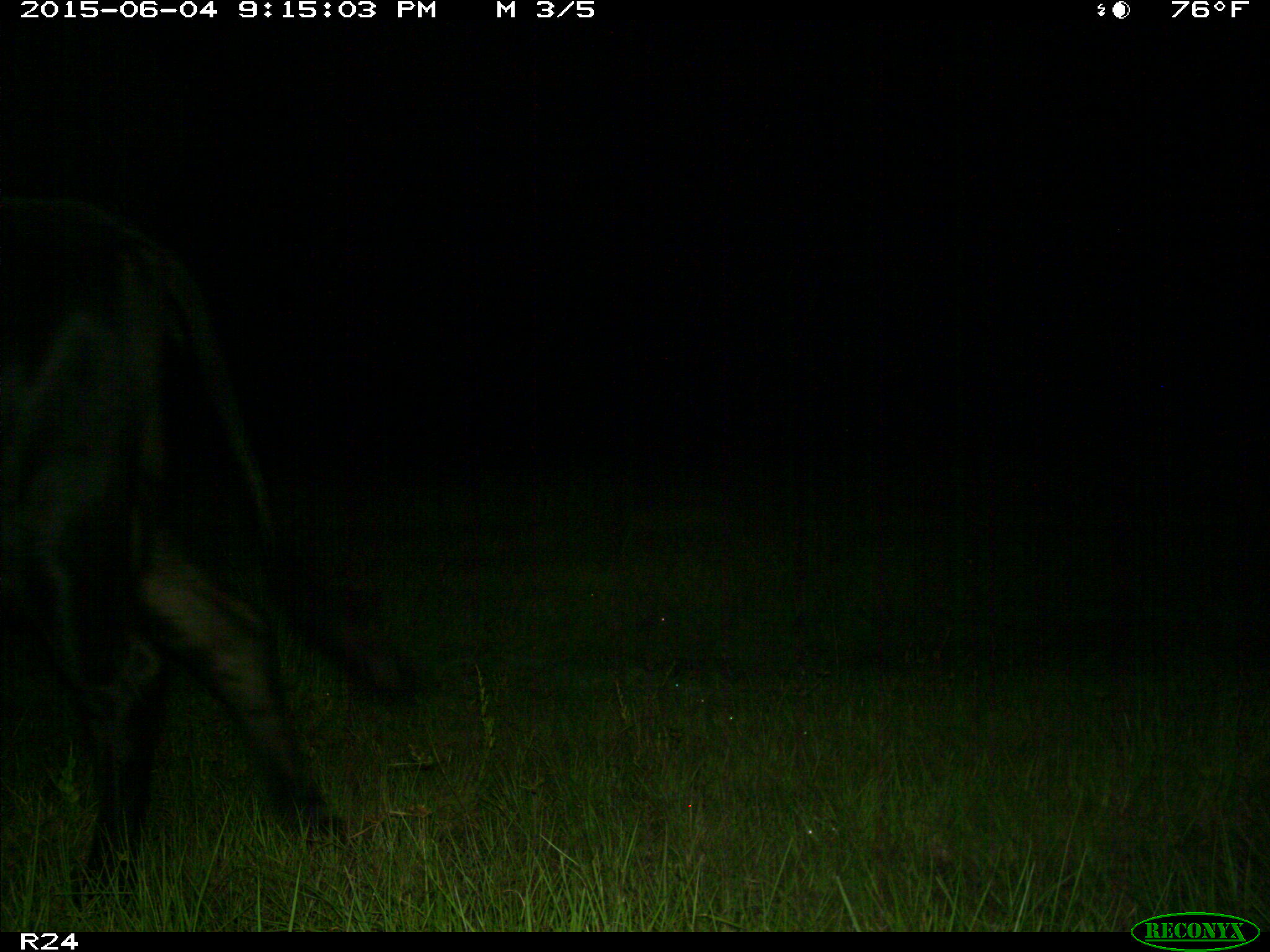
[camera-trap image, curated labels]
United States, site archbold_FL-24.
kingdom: Animalia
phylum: Chordata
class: Mammalia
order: Artiodactyla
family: Bovidae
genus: Bos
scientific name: Bos taurus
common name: domestic cow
Bos taurus (domestic cow).